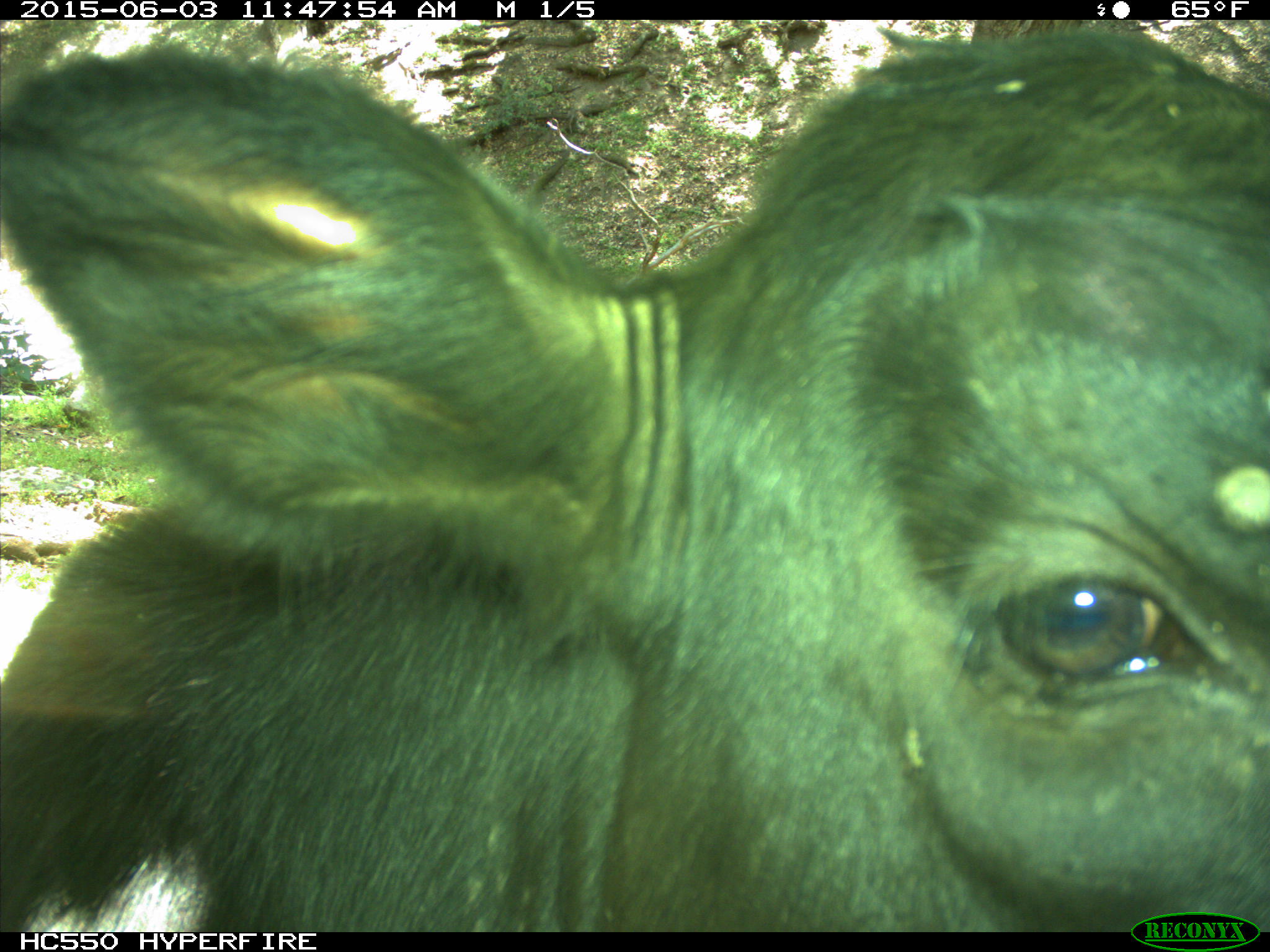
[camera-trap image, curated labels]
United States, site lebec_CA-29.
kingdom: Animalia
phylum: Chordata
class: Mammalia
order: Artiodactyla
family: Bovidae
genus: Bos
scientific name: Bos taurus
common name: domestic cow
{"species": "Bos taurus (domestic cow)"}